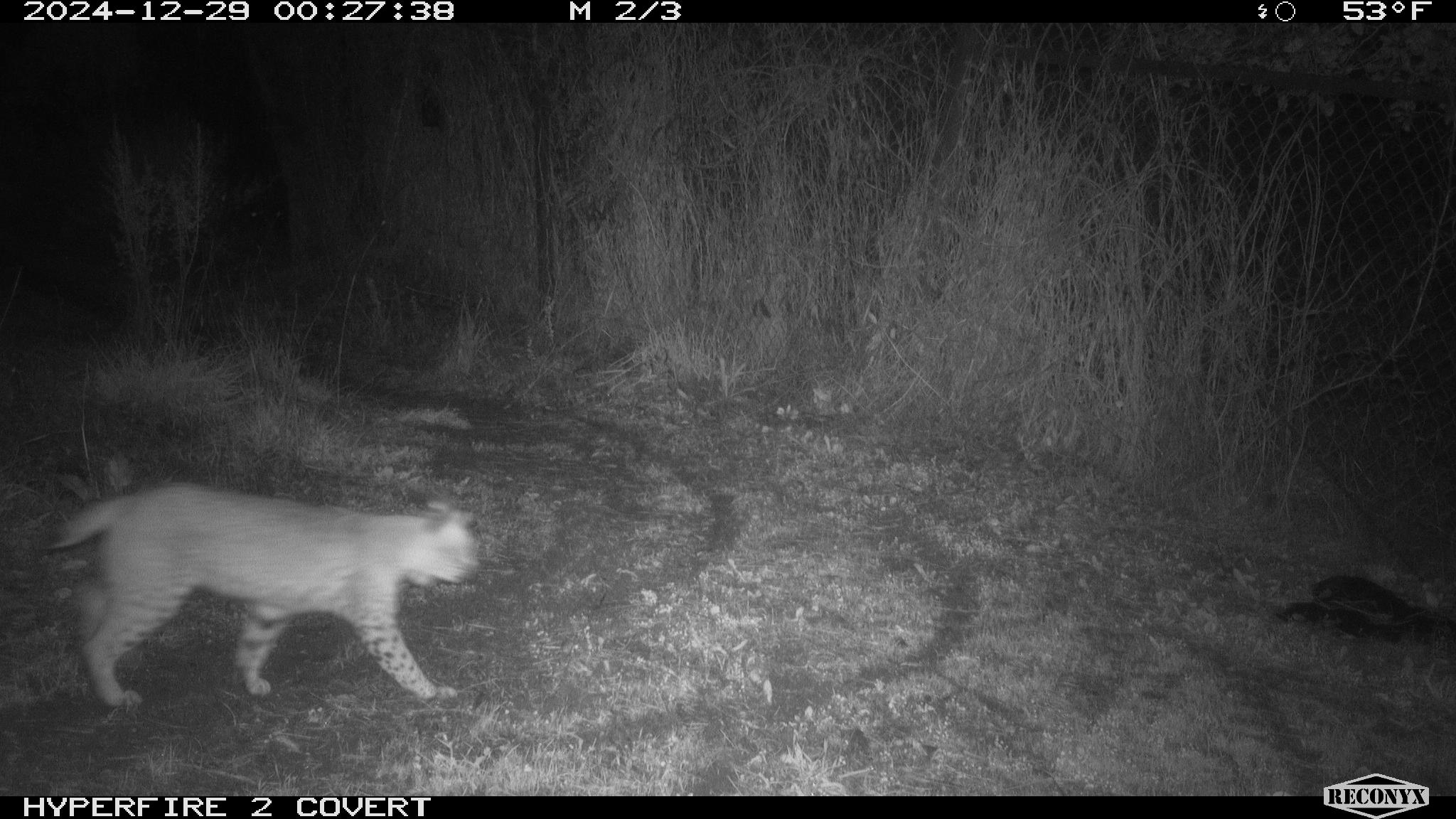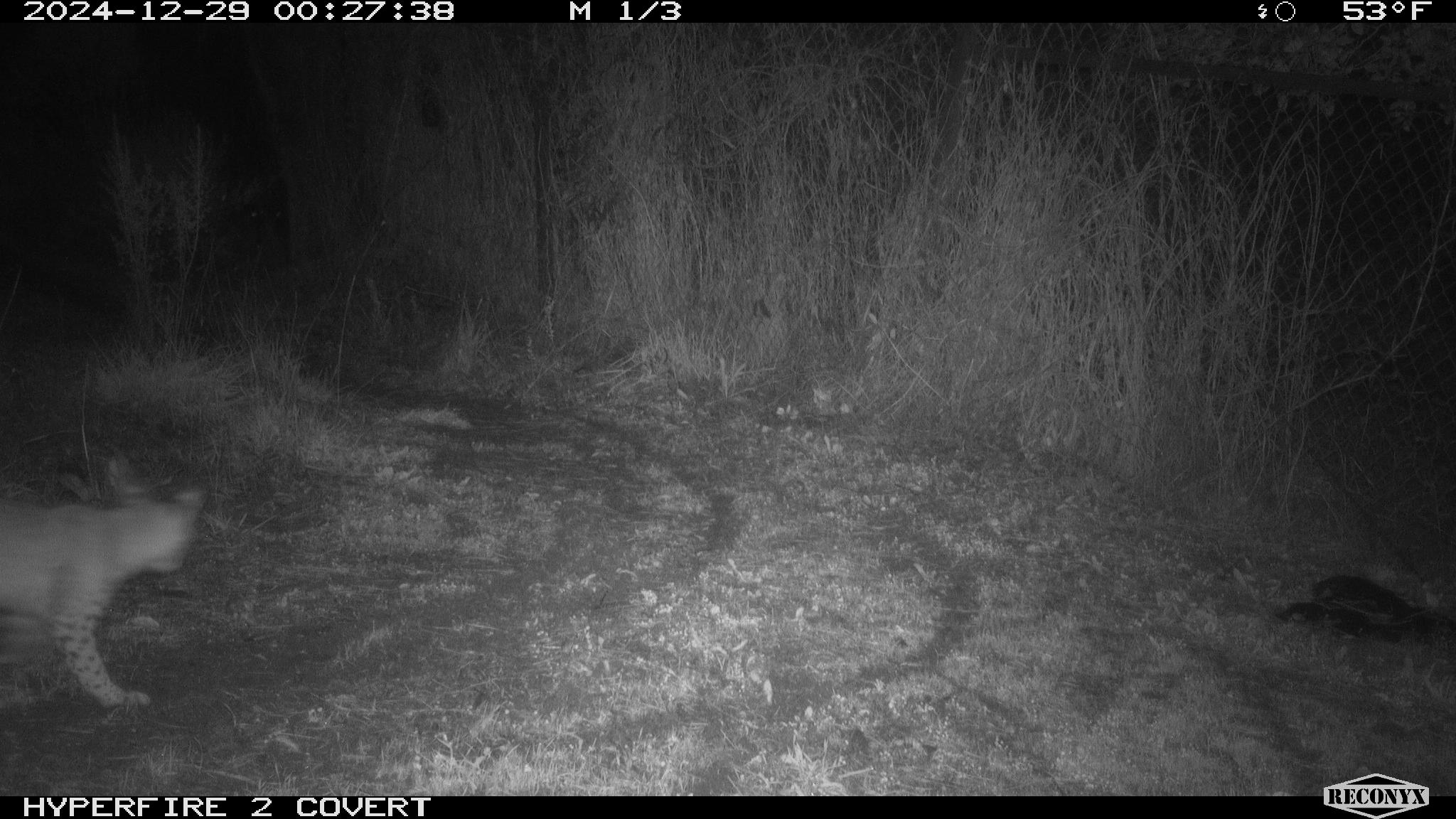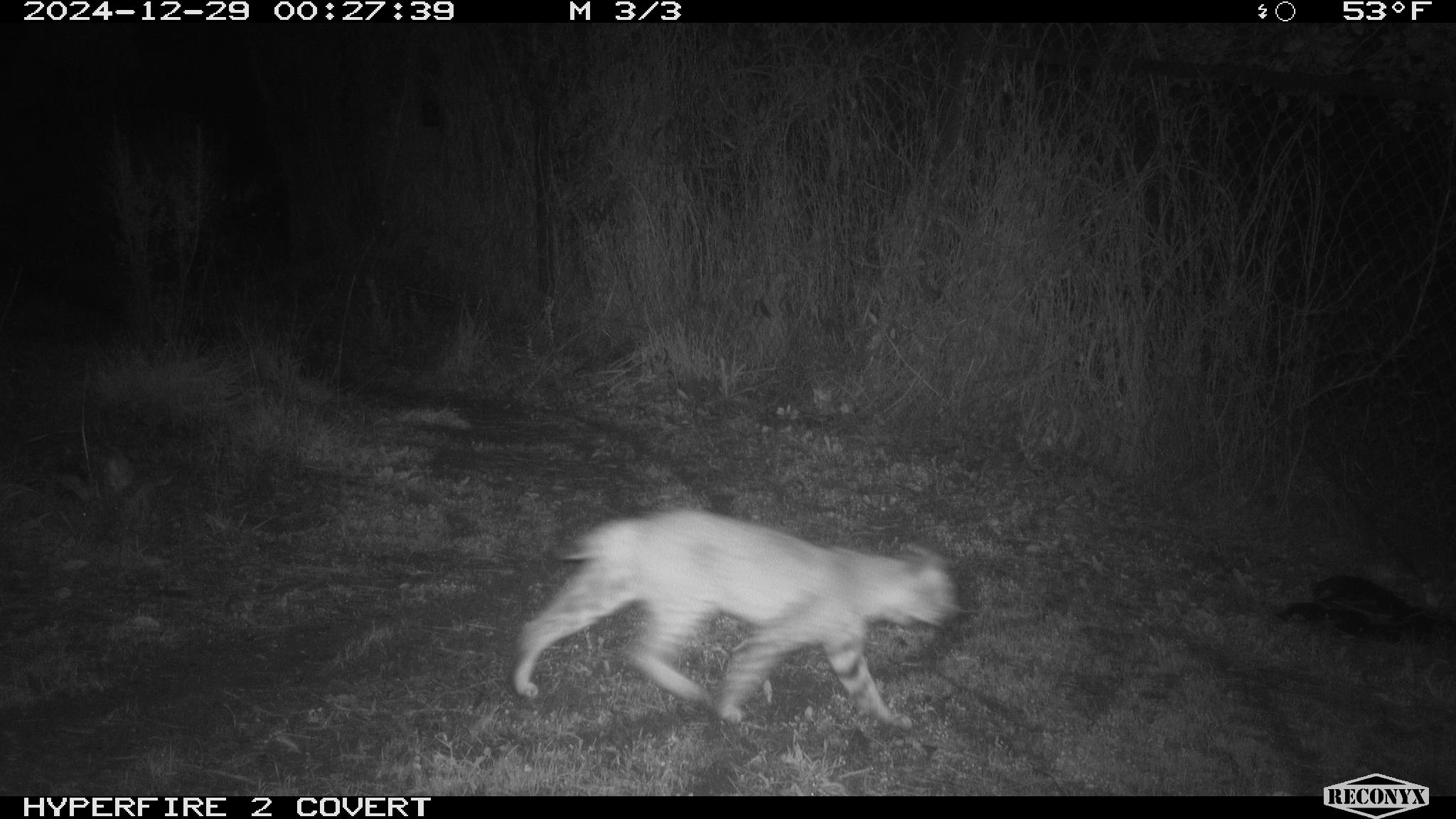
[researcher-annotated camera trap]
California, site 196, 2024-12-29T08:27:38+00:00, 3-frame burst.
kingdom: Animalia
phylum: Chordata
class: Mammalia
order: Carnivora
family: Felidae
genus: Lynx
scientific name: Lynx rufus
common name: bobcat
Bobcat (Lynx rufus).